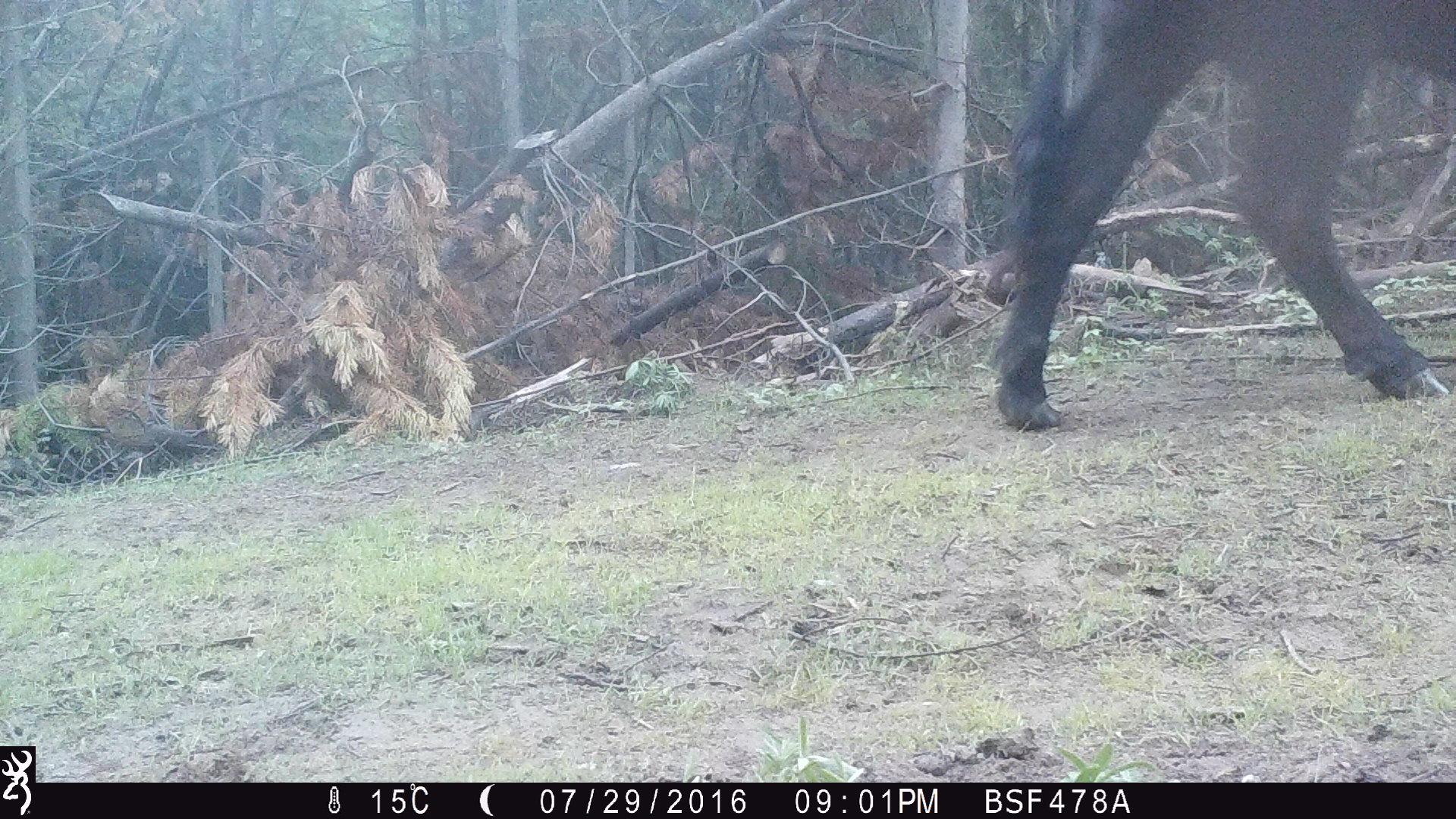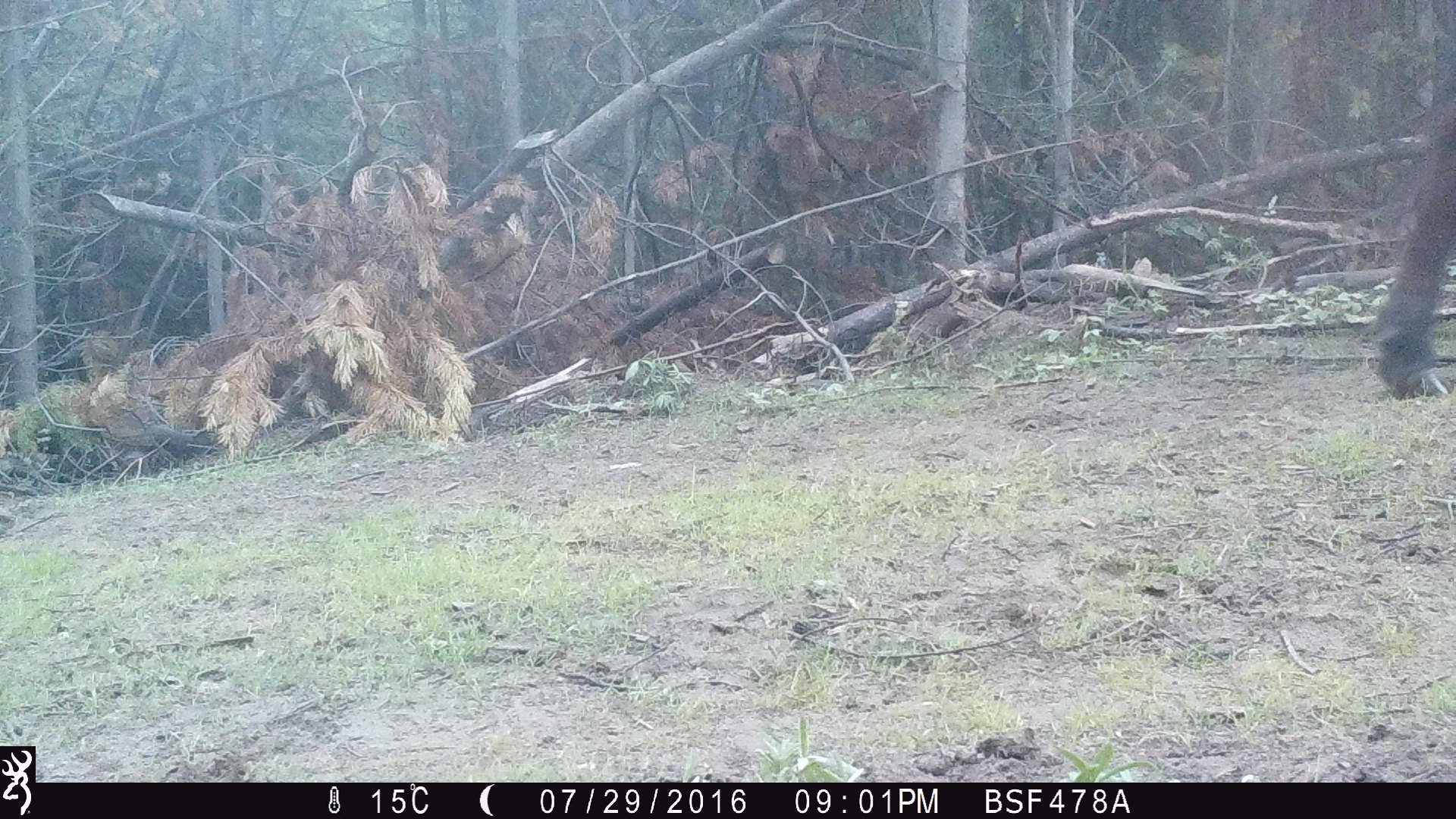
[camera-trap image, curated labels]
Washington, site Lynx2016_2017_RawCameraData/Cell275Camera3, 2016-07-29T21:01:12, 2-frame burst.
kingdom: Animalia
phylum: Chordata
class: Mammalia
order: Artiodactyla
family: Bovidae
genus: Bos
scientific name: Bos taurus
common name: domestic cattle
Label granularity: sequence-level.